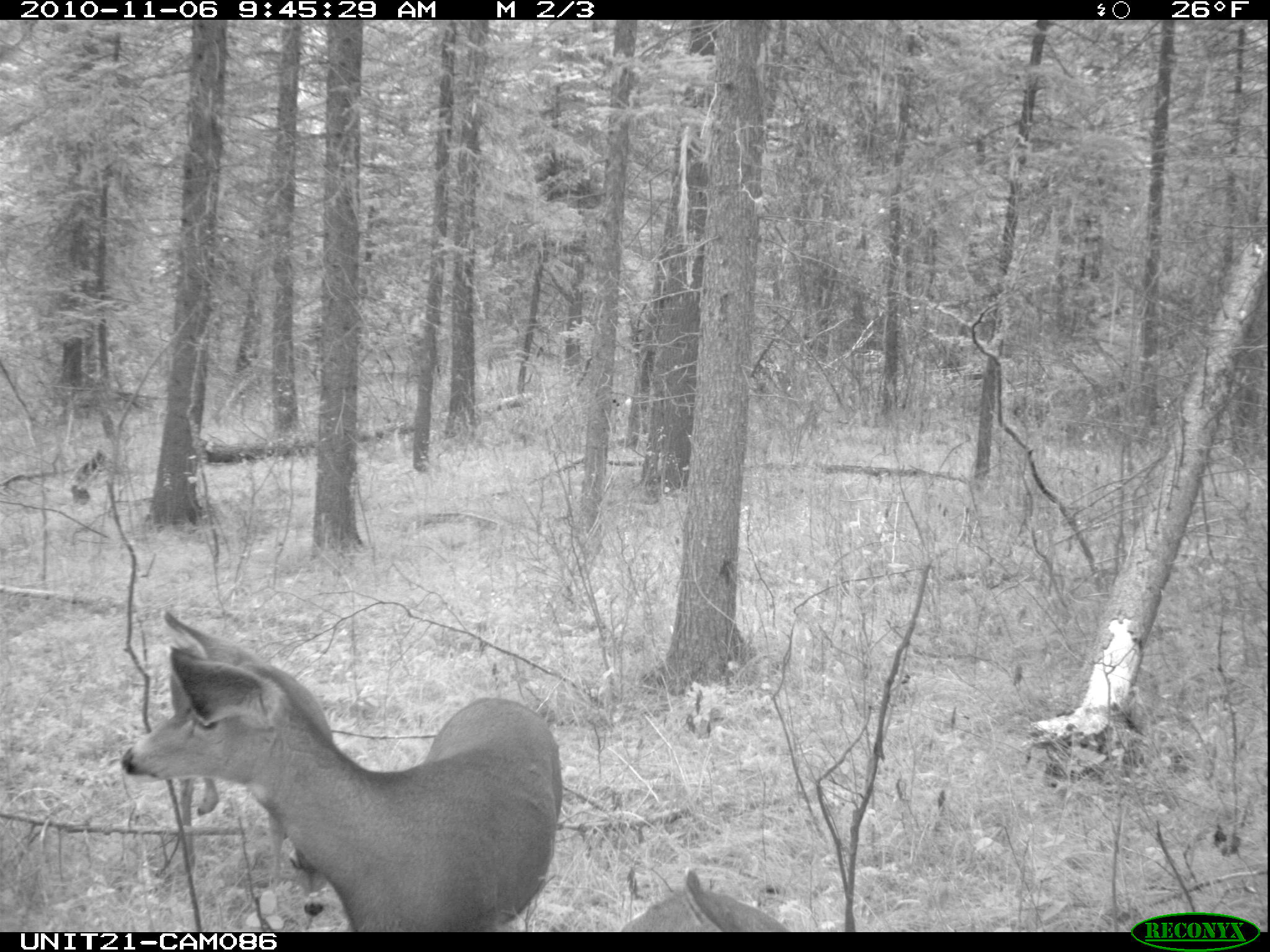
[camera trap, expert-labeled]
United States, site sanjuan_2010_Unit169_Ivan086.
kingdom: Animalia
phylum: Chordata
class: Mammalia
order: Artiodactyla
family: Cervidae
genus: Odocoileus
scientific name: Odocoileus hemionus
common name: mule deer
Odocoileus hemionus (mule deer).